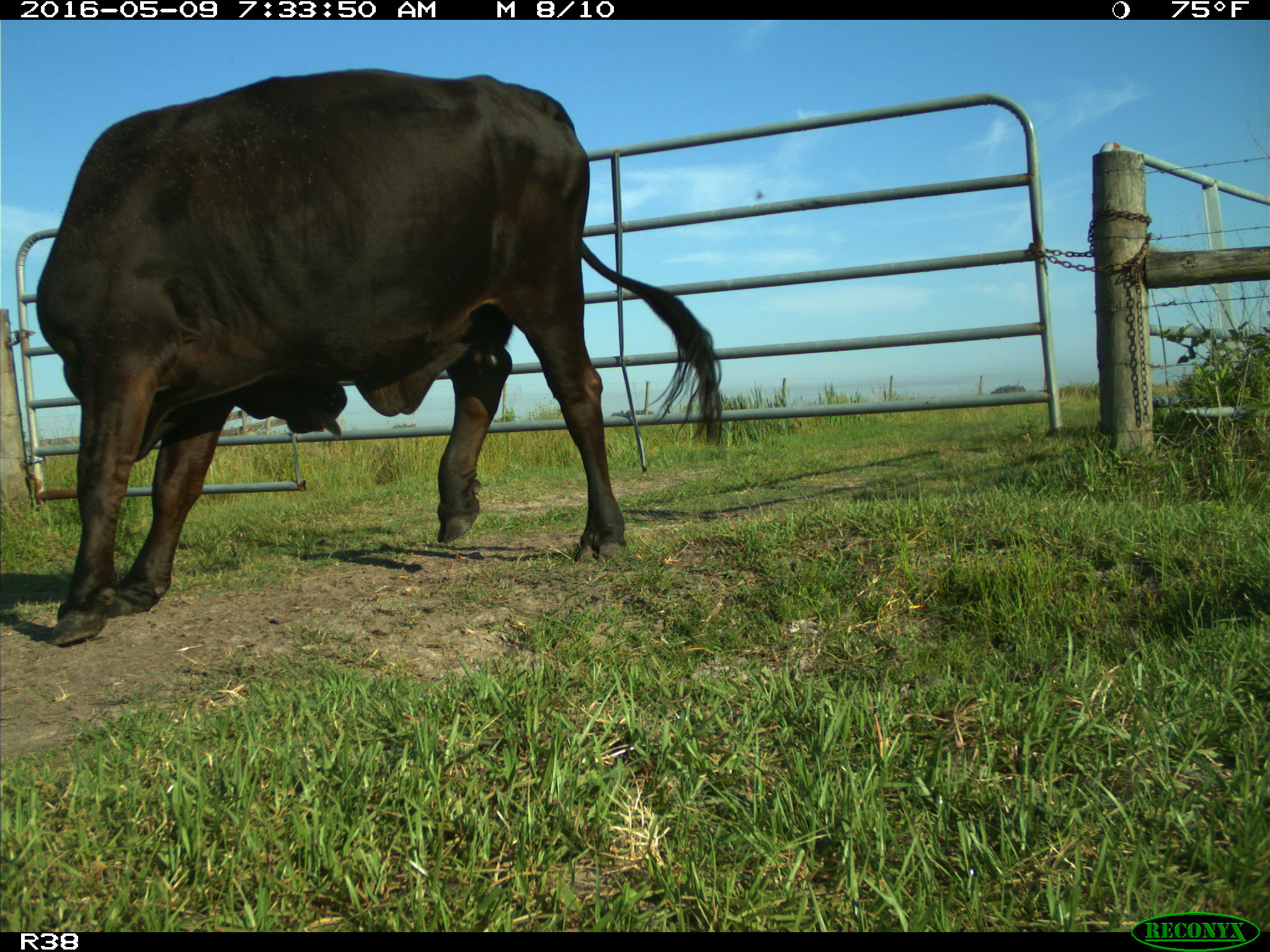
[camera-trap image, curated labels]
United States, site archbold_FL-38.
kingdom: Animalia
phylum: Chordata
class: Mammalia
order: Artiodactyla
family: Bovidae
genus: Bos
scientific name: Bos taurus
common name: domestic cow